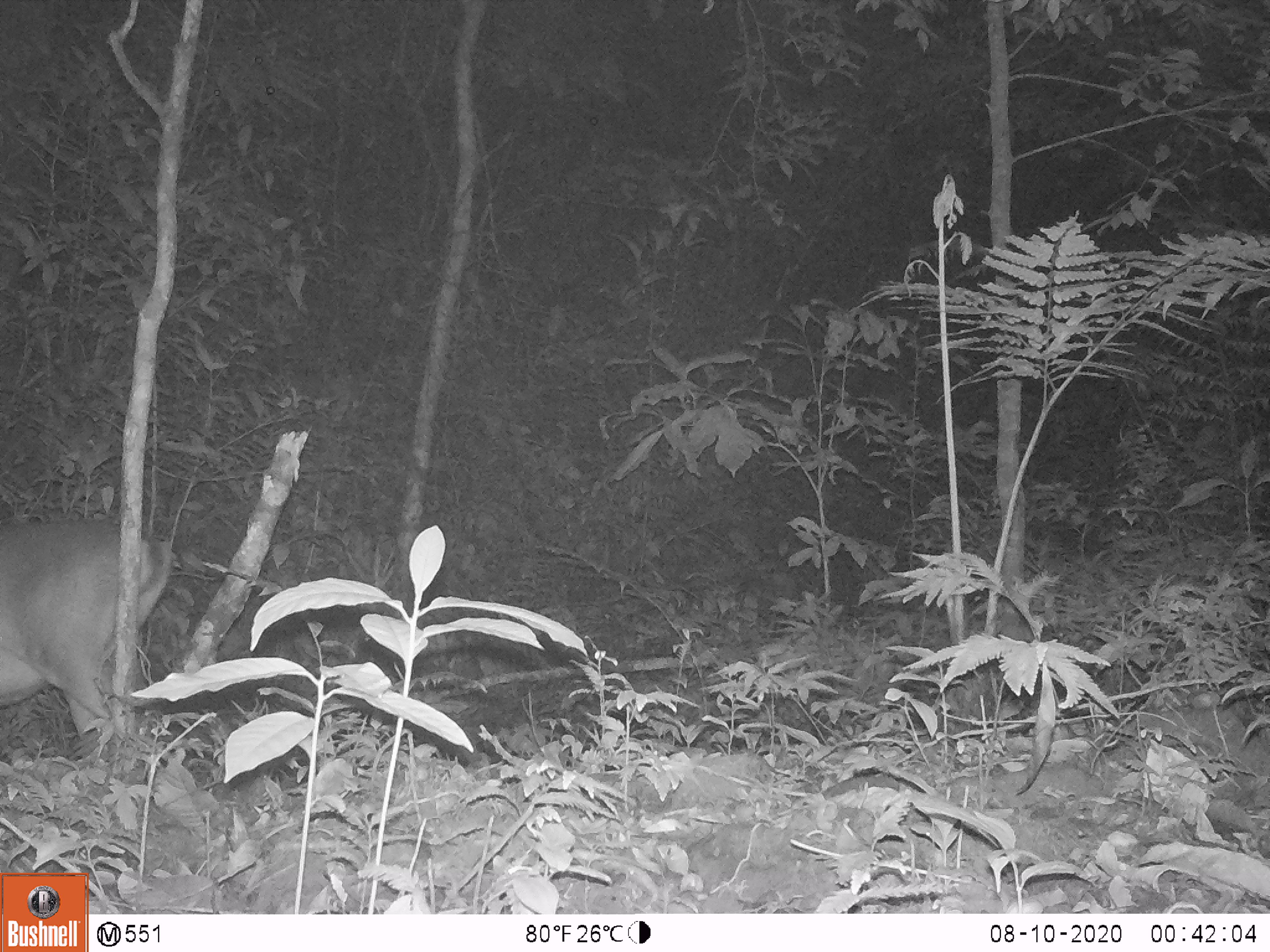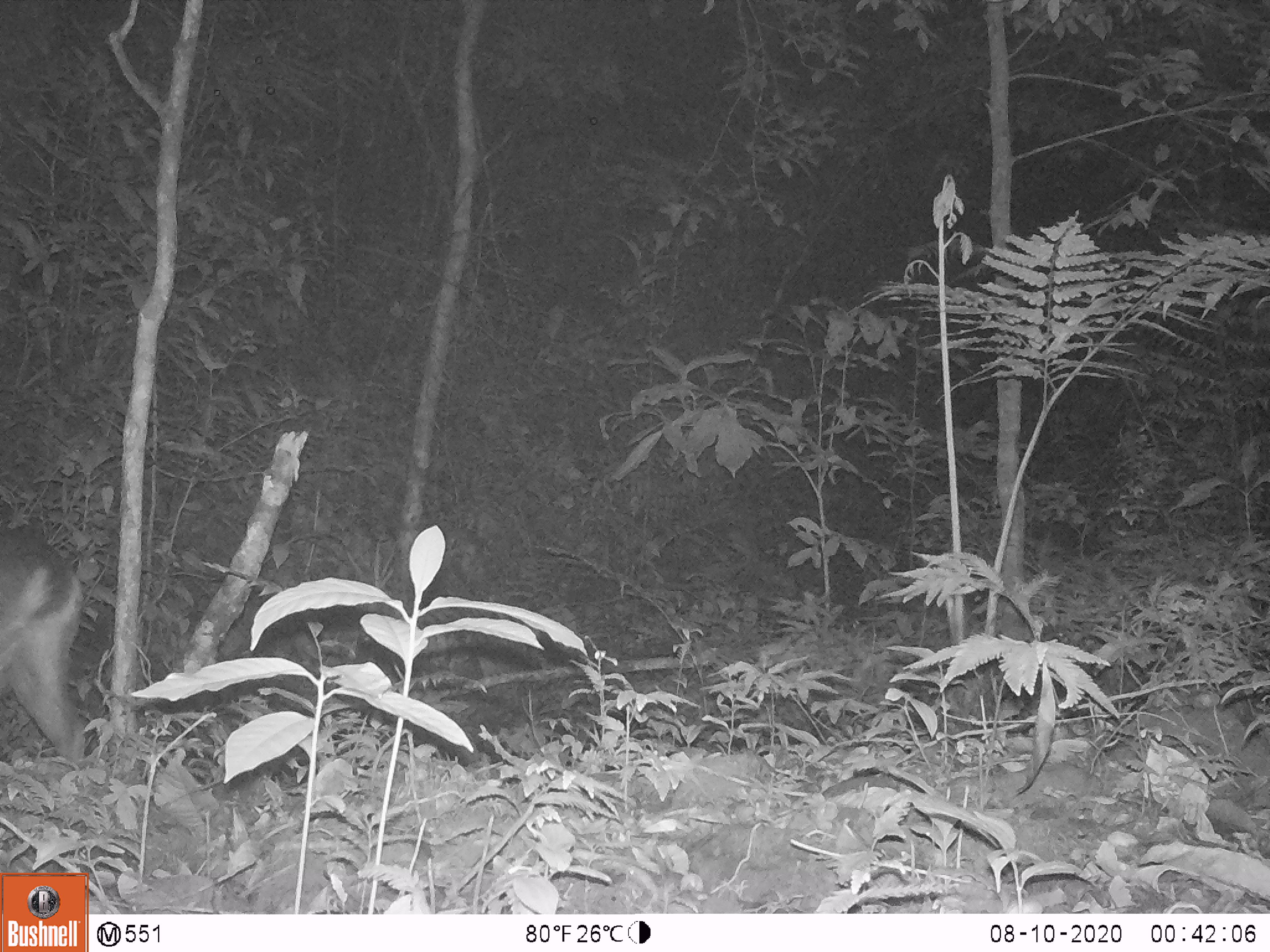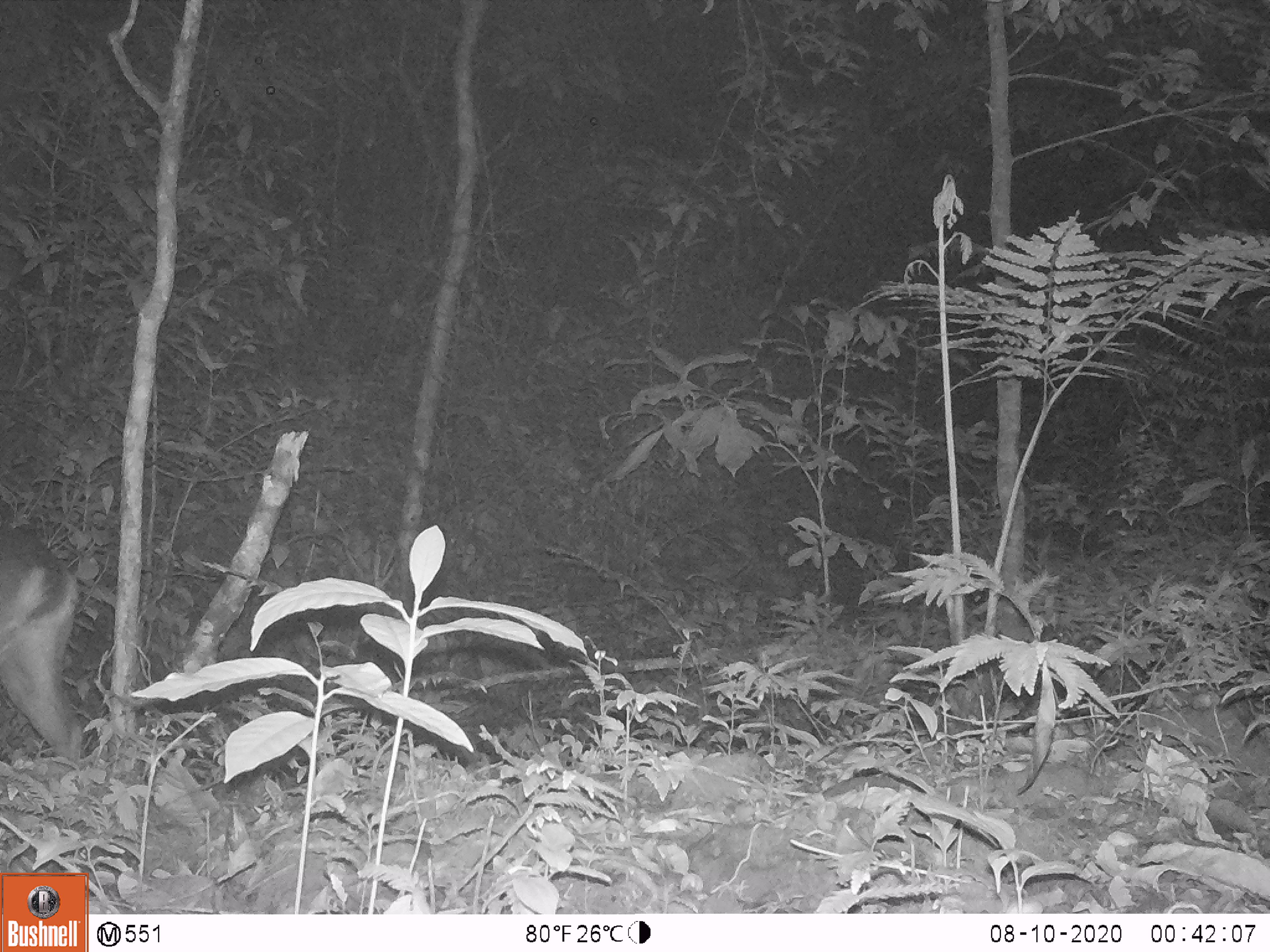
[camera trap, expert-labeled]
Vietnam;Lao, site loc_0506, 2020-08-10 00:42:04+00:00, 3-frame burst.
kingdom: Animalia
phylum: Chordata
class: Mammalia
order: Artiodactyla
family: Cervidae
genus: Muntiacus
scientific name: Muntiacus vuquangensis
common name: large-antlered muntjac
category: large antlered muntjac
Large antlered muntjac (large-antlered muntjac) (Muntiacus vuquangensis). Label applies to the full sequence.